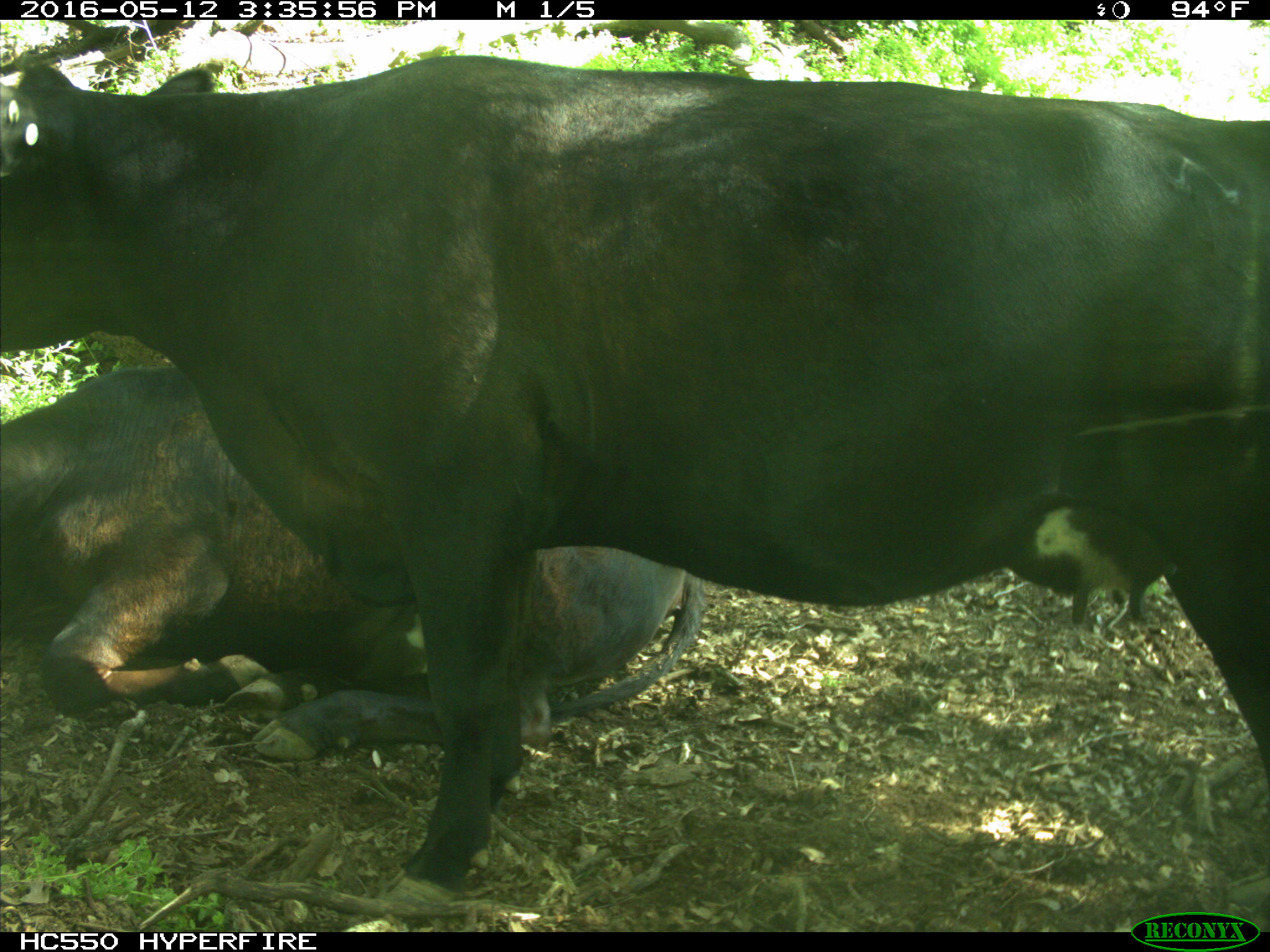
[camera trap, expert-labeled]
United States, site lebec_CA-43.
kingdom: Animalia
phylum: Chordata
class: Mammalia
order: Artiodactyla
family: Bovidae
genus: Bos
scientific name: Bos taurus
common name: domestic cow